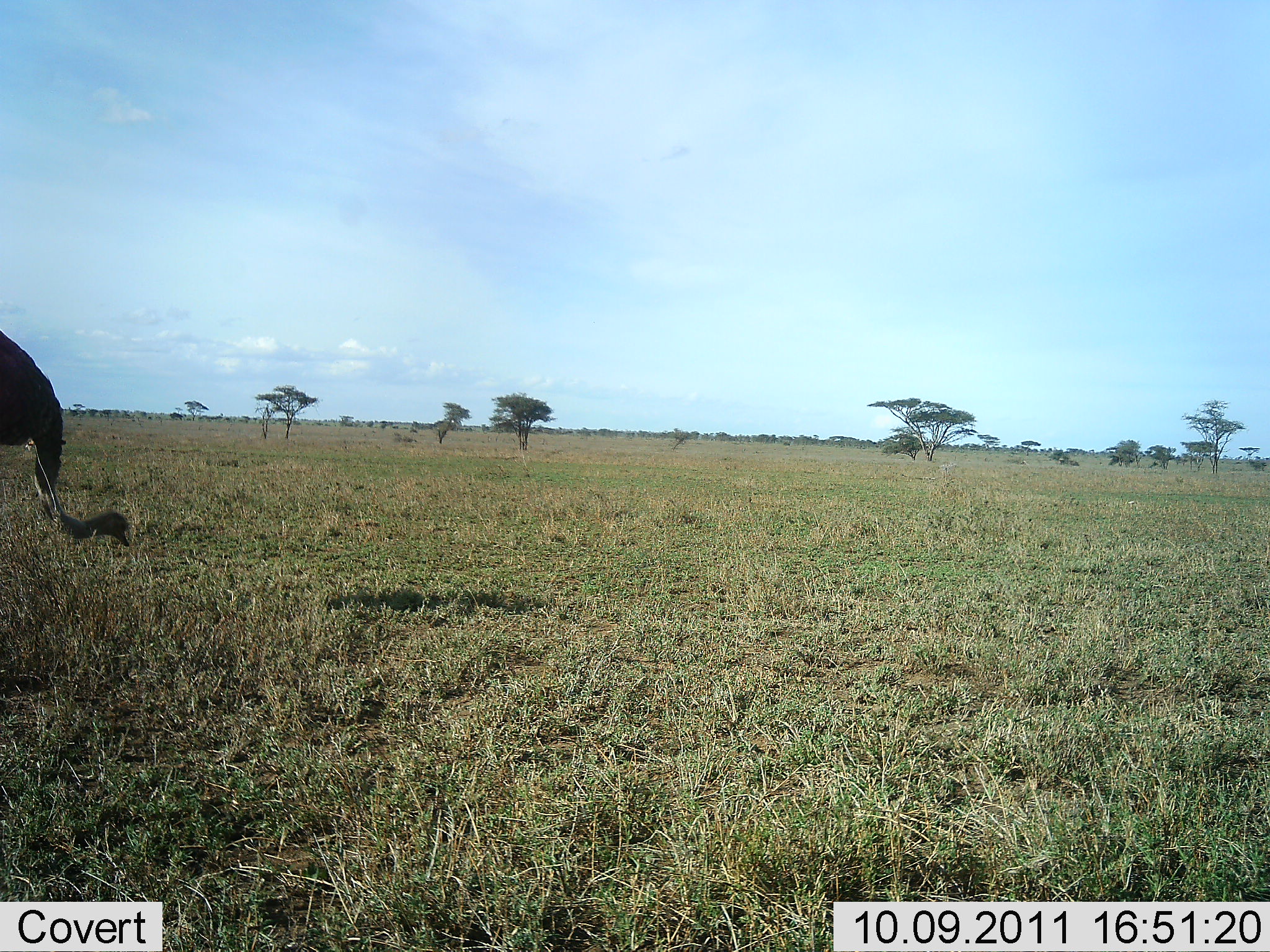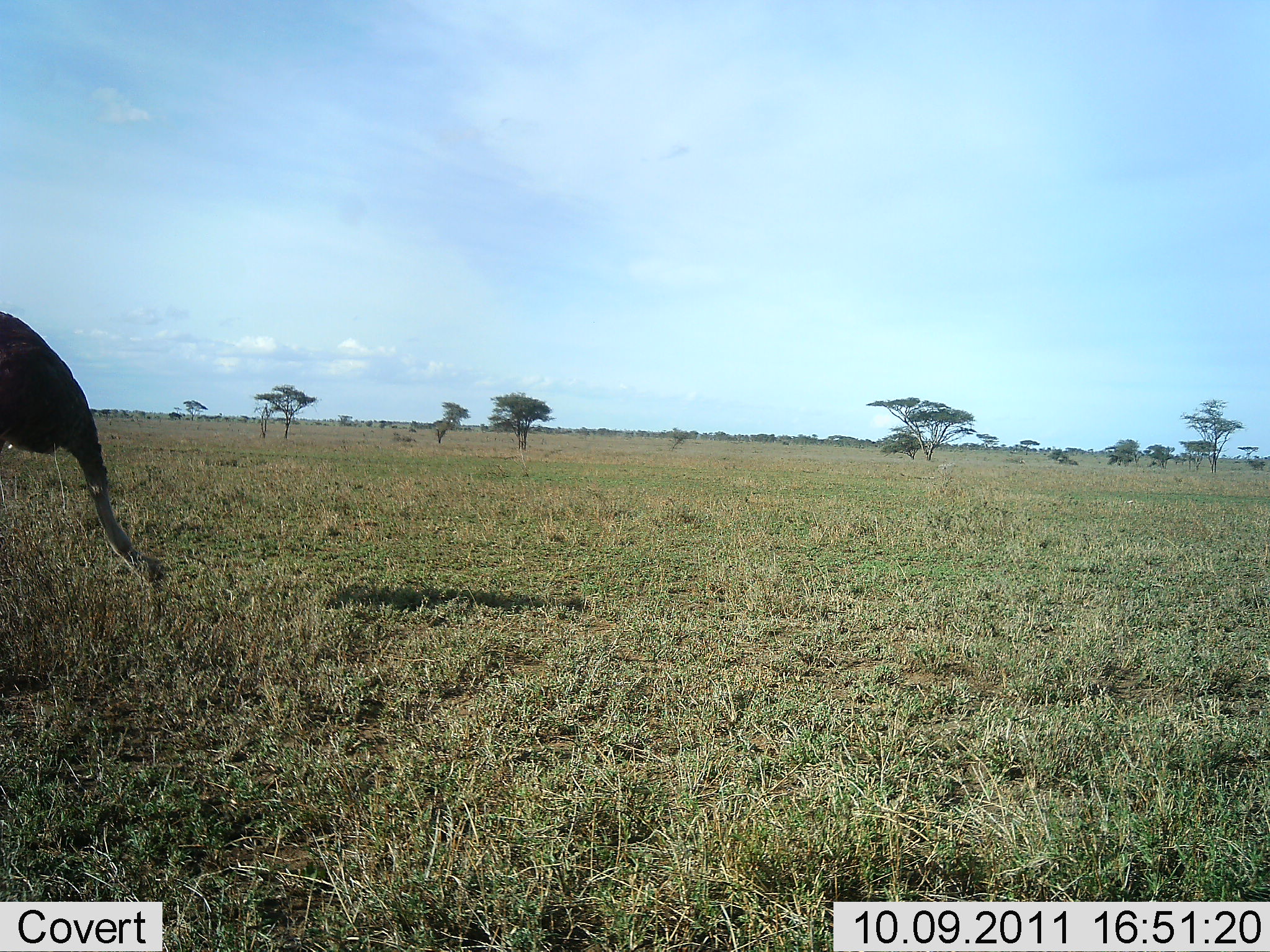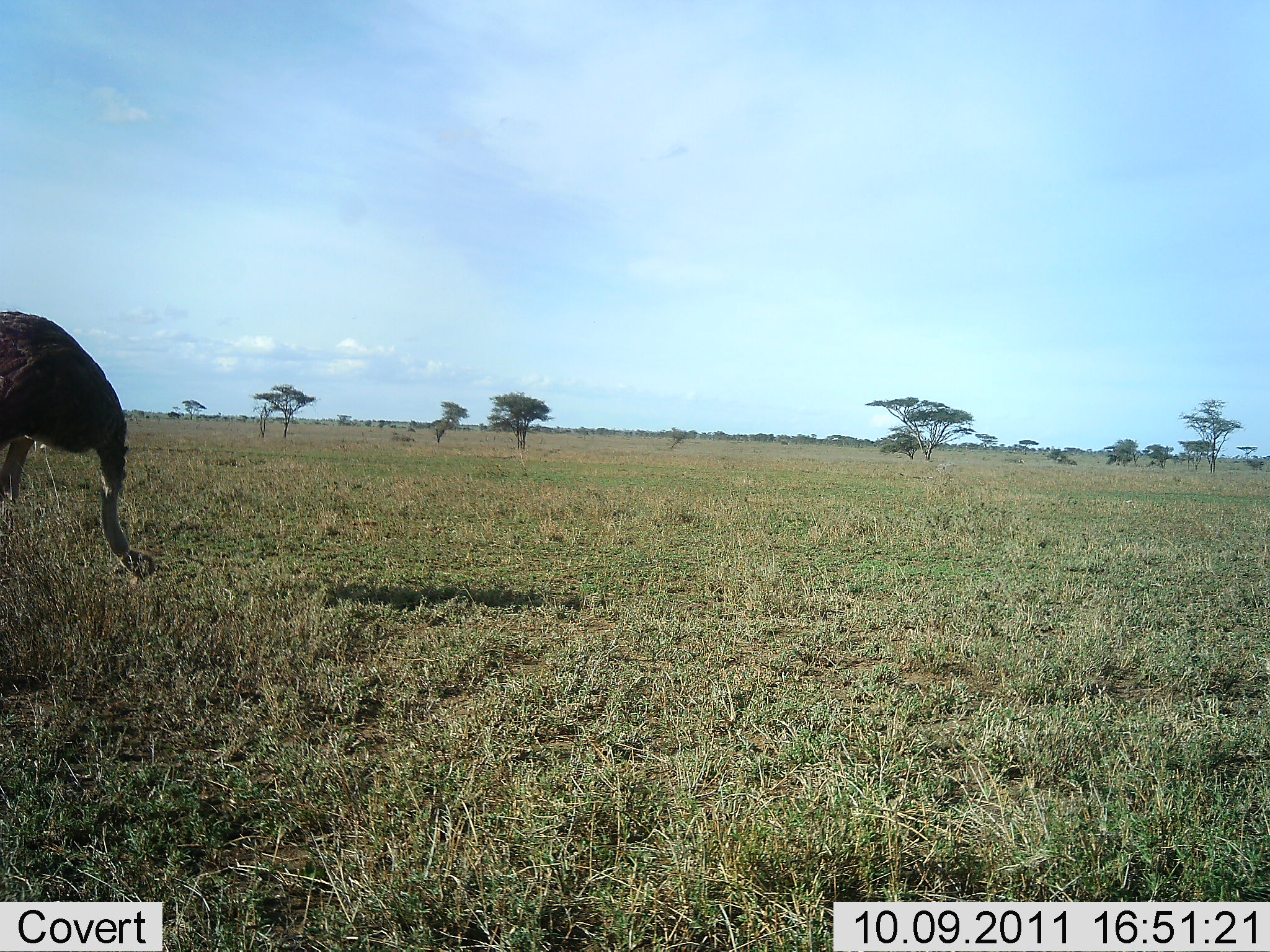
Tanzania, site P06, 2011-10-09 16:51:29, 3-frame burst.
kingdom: Animalia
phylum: Chordata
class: Aves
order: Struthioniformes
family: Struthionidae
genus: Struthio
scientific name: Struthio camelus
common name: ostrich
Ostrich (Struthio camelus), count 1. Behavior (volunteer vote fractions): standing 12%, resting 0%, moving 24%, interacting 0%. Young present (vote fraction): 0%. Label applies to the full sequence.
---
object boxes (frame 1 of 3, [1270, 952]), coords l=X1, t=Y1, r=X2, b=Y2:
animal: l=0, t=331, r=130, b=548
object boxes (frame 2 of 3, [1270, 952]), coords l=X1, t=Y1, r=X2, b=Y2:
animal: l=0, t=310, r=166, b=593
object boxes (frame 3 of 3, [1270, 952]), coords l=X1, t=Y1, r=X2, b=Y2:
animal: l=0, t=311, r=155, b=582